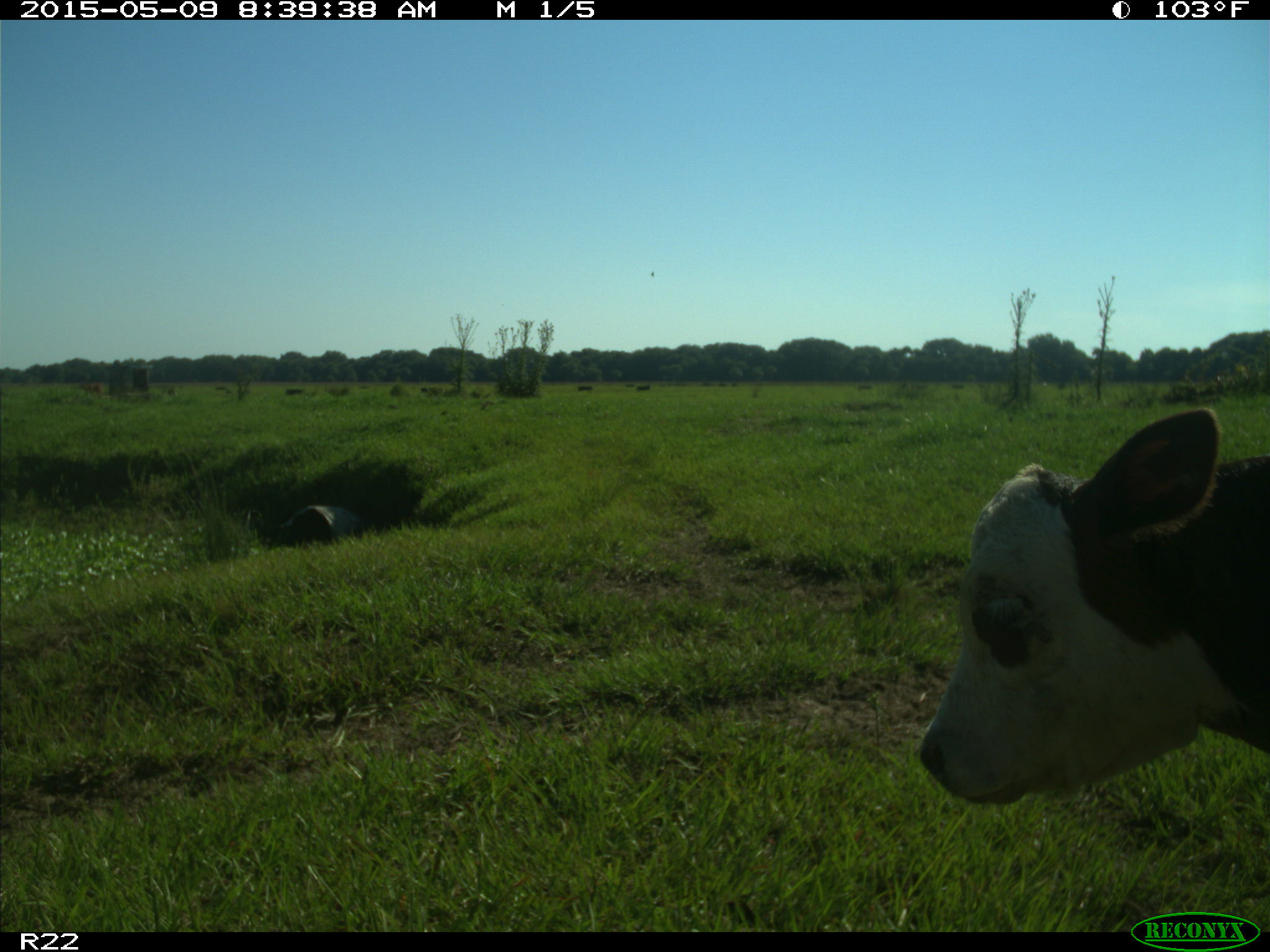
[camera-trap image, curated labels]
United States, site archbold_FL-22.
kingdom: Animalia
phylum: Chordata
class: Mammalia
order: Artiodactyla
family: Bovidae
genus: Bos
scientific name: Bos taurus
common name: domestic cow